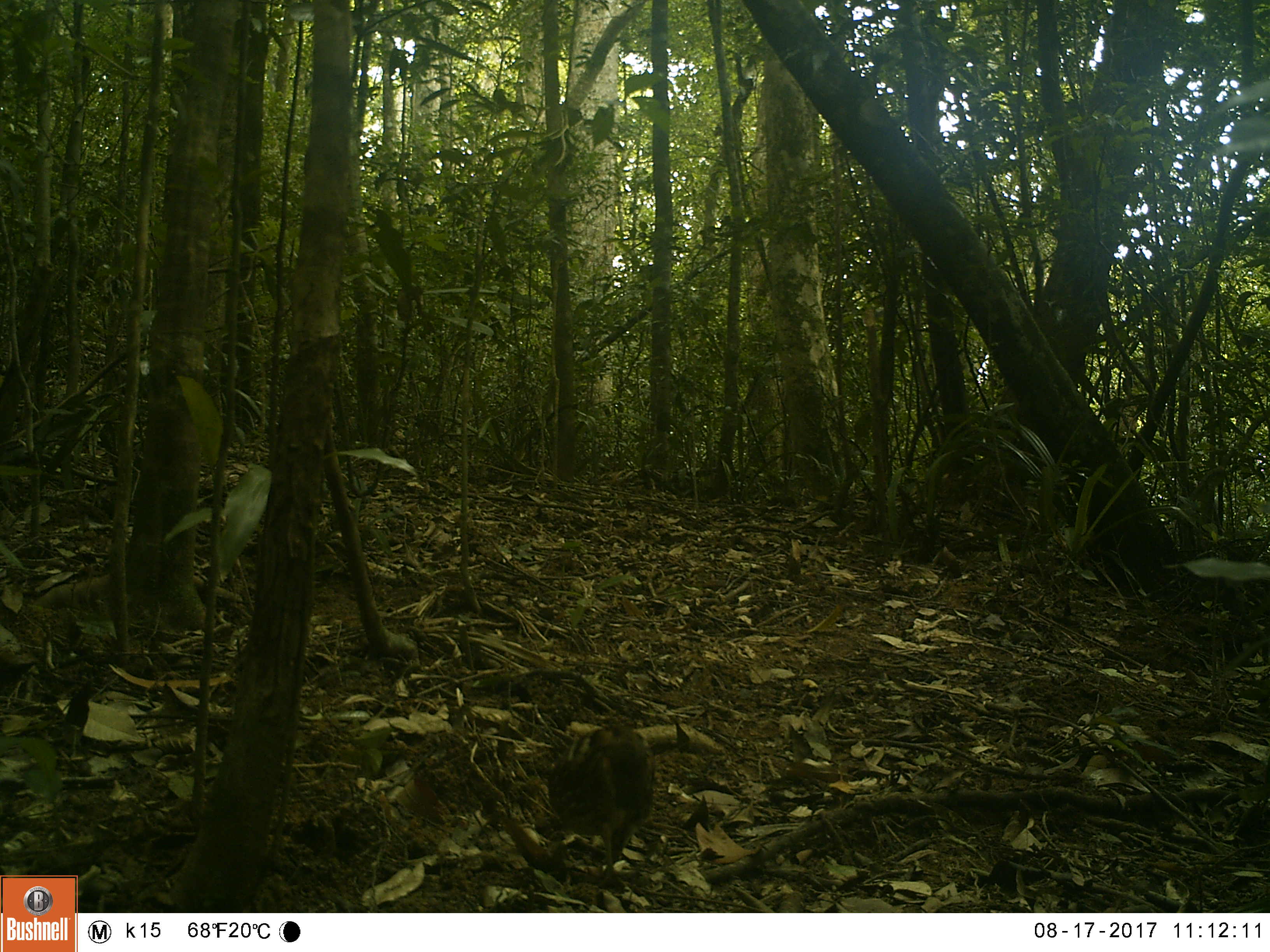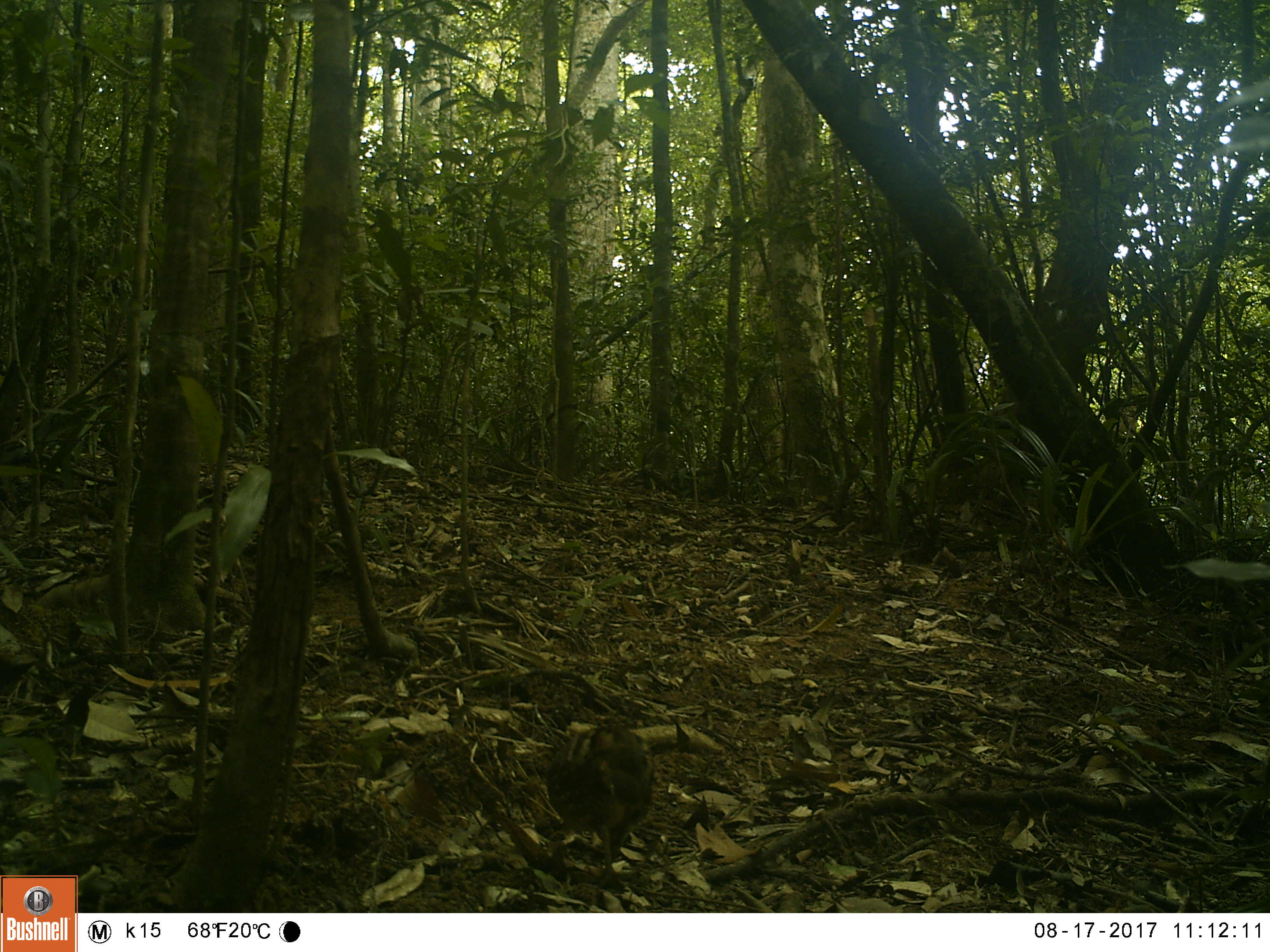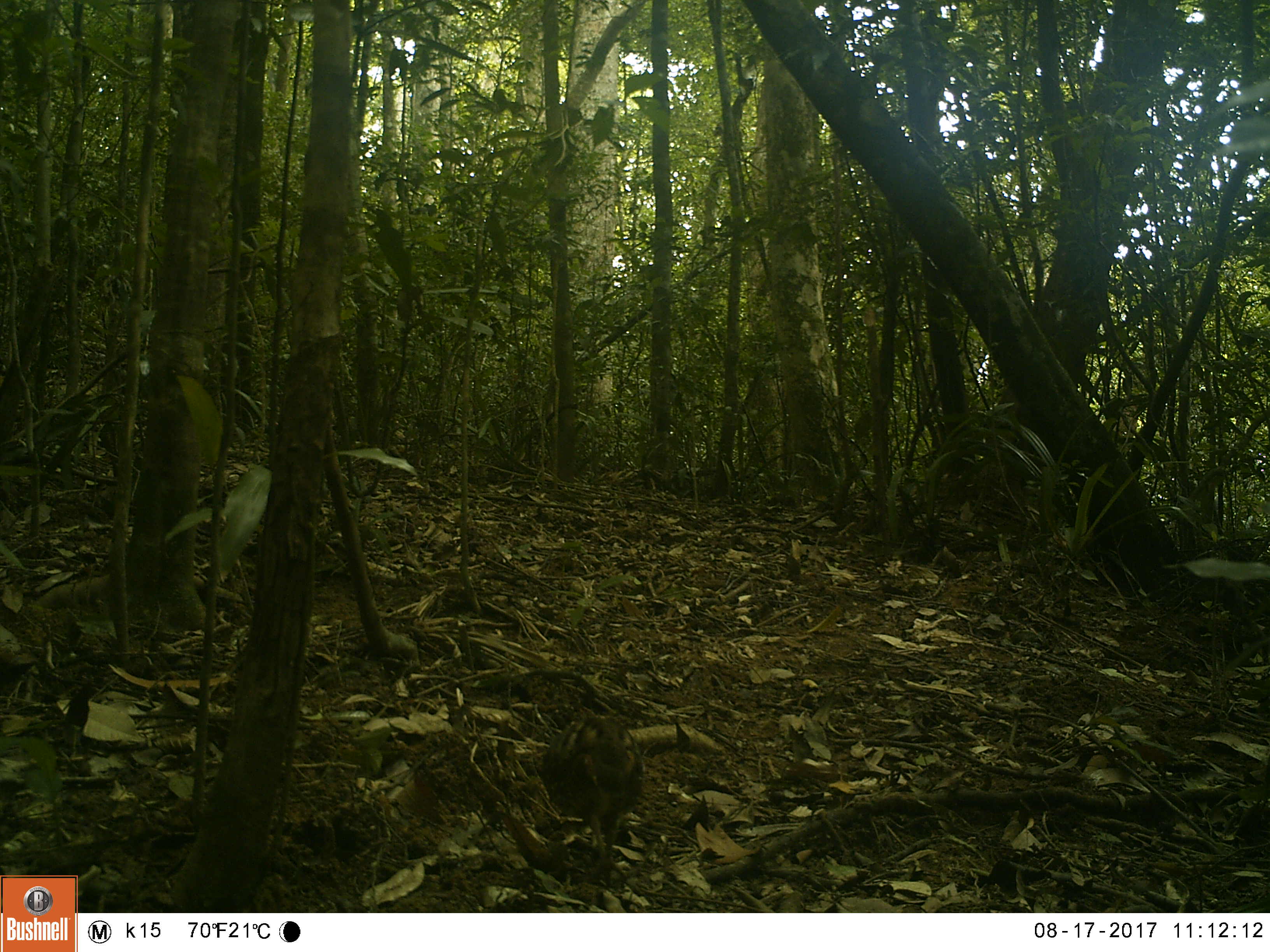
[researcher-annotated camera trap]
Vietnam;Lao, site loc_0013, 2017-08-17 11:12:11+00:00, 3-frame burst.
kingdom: Animalia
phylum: Chordata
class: Aves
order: Galliformes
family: Phasianidae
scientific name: Phasianidae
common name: partridge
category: unidentified partridge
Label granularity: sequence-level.